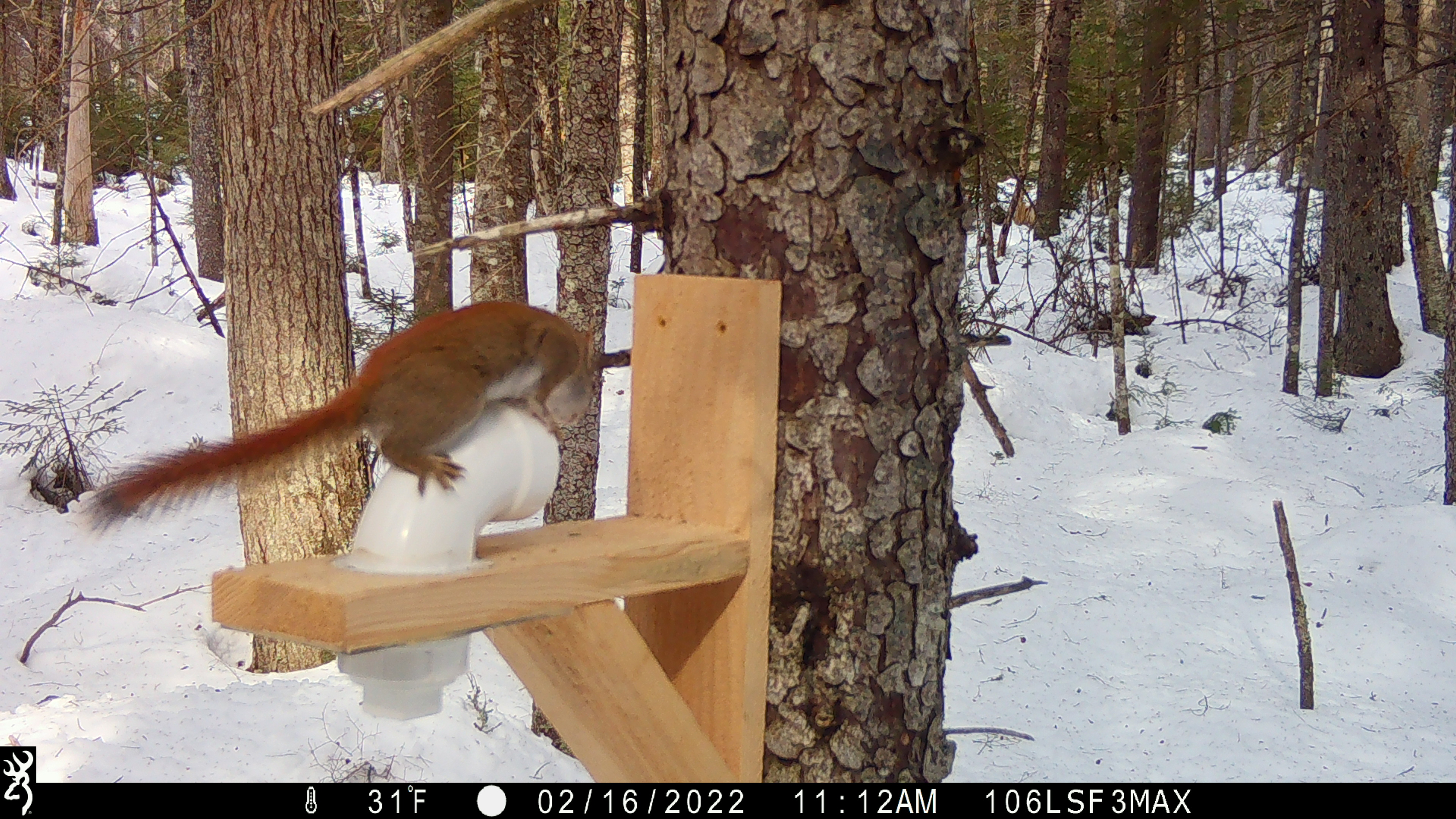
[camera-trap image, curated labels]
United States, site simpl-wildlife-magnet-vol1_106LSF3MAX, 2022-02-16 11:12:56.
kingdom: Animalia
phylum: Chordata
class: Mammalia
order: Rodentia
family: Sciuridae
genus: Tamiasciurus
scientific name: Tamiasciurus hudsonicus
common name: red squirrel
Red squirrel (Tamiasciurus hudsonicus).